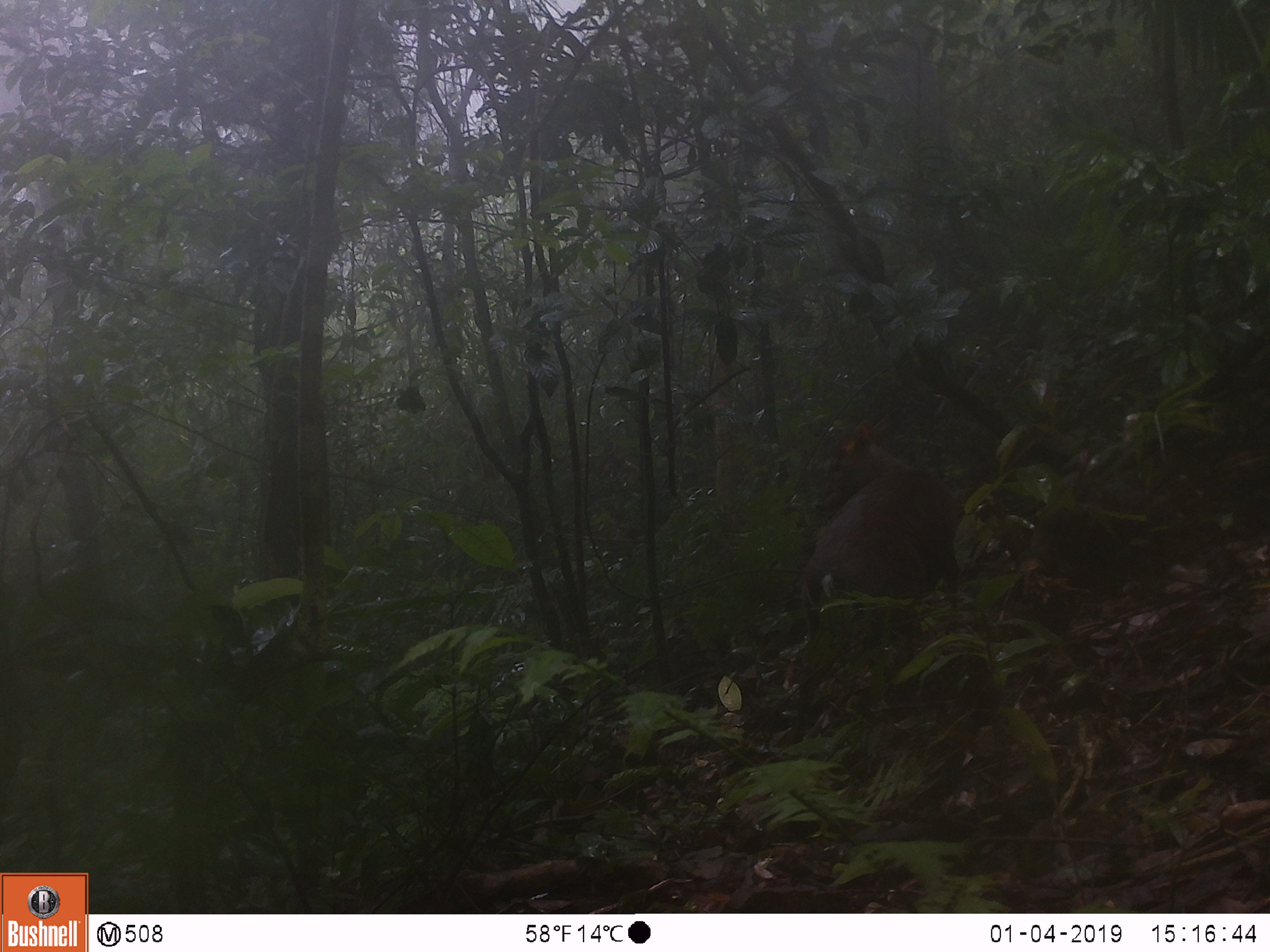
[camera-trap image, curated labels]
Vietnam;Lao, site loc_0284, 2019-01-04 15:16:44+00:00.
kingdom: Animalia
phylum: Chordata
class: Mammalia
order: Artiodactyla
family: Cervidae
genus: Muntiacus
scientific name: Muntiacus rooseveltorum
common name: roosevelt's muntjac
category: roosevelts muntjac group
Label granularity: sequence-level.